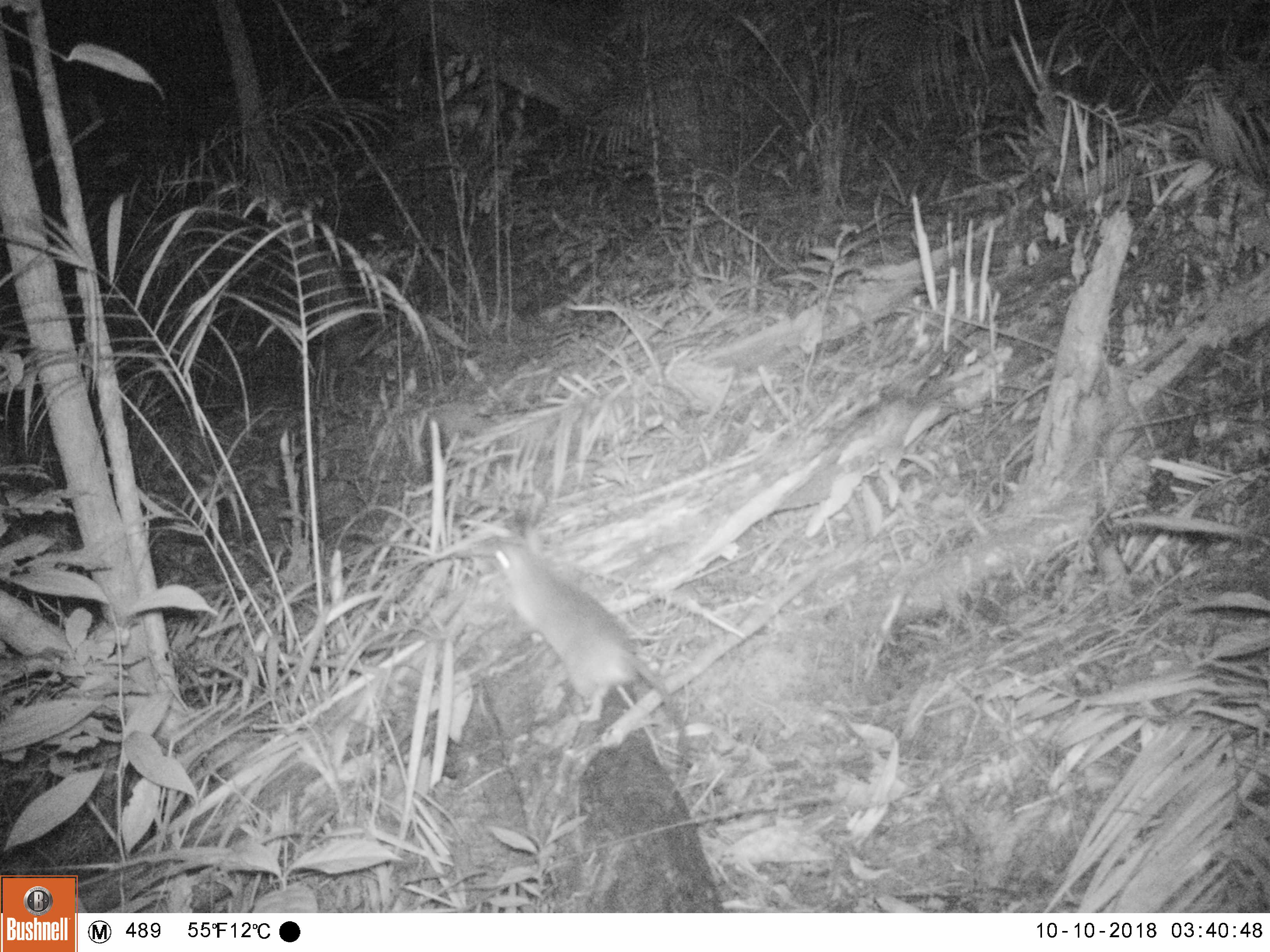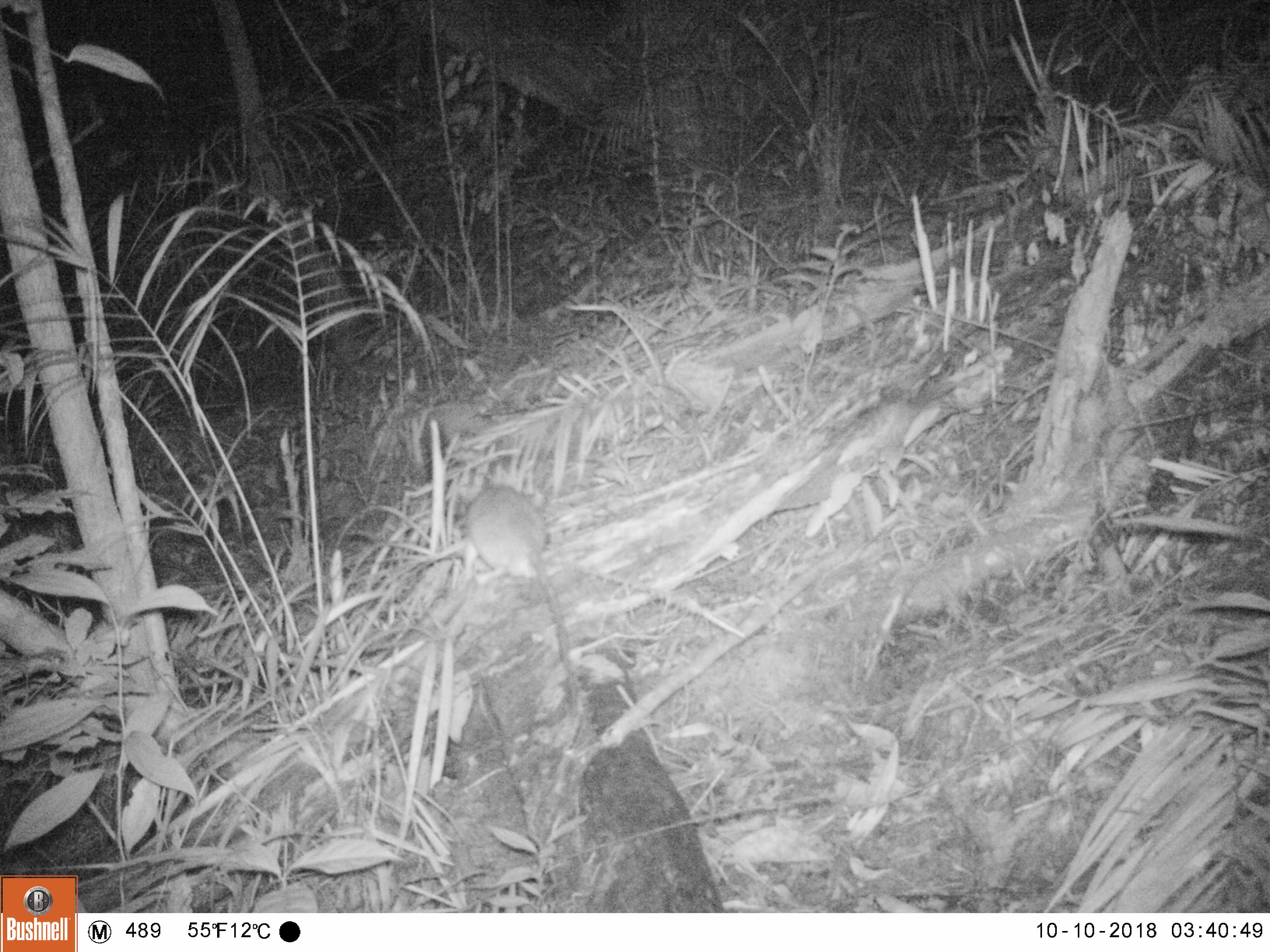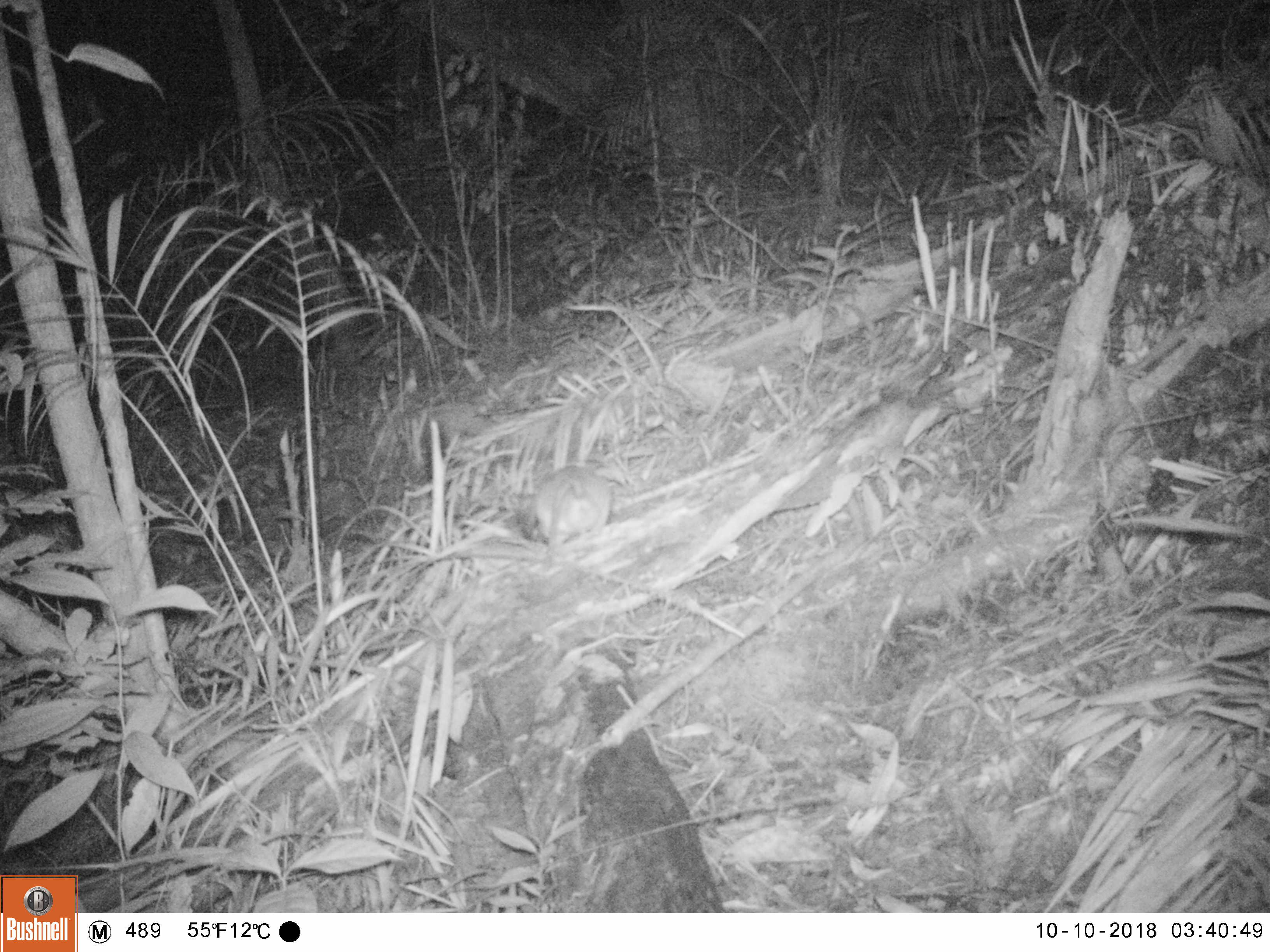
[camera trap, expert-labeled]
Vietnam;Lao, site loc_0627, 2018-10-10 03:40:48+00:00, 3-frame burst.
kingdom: Animalia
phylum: Chordata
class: Mammalia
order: Rodentia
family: Muridae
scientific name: Muridae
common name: old-world mice and rats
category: unidentified murid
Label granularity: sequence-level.